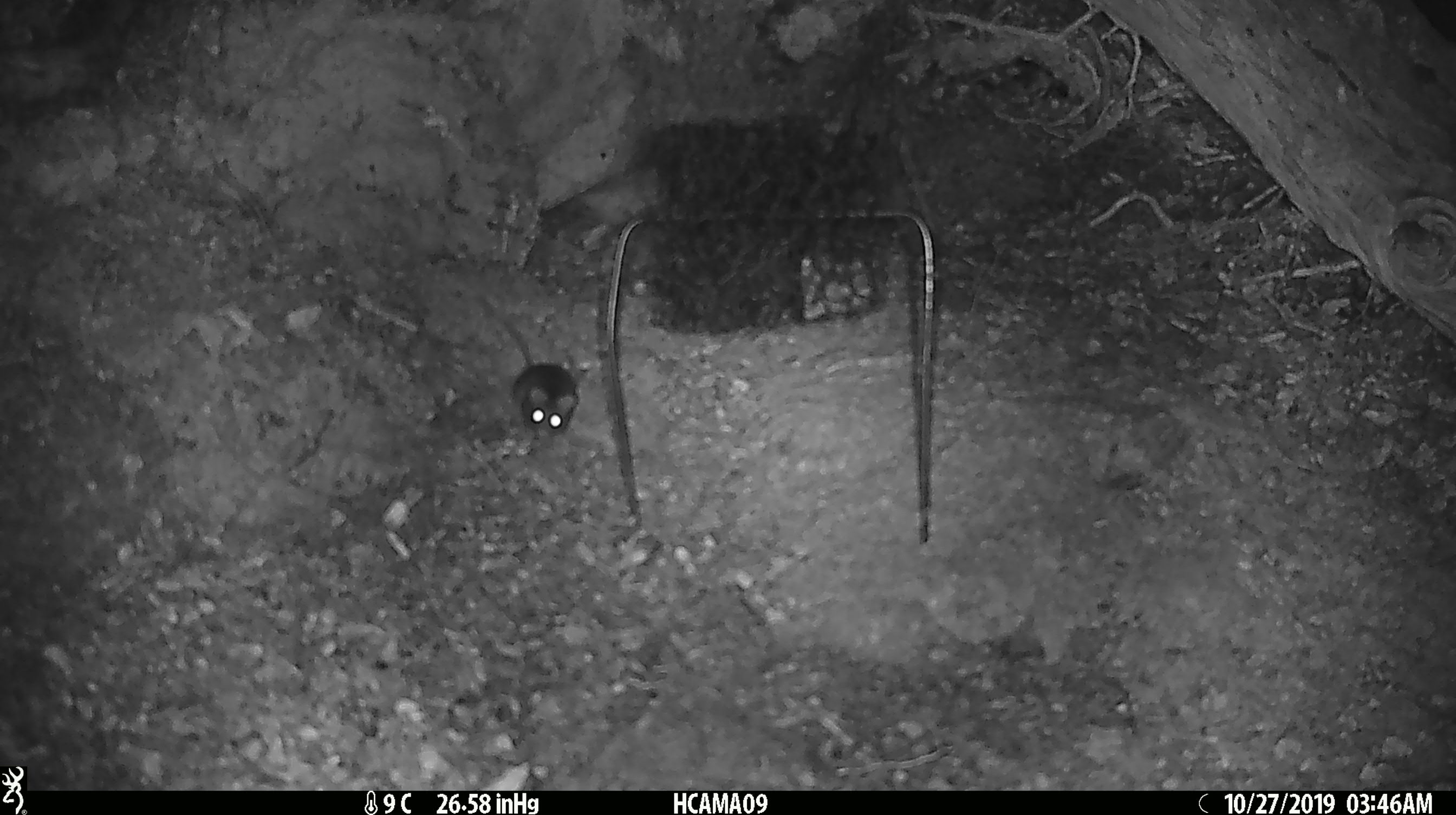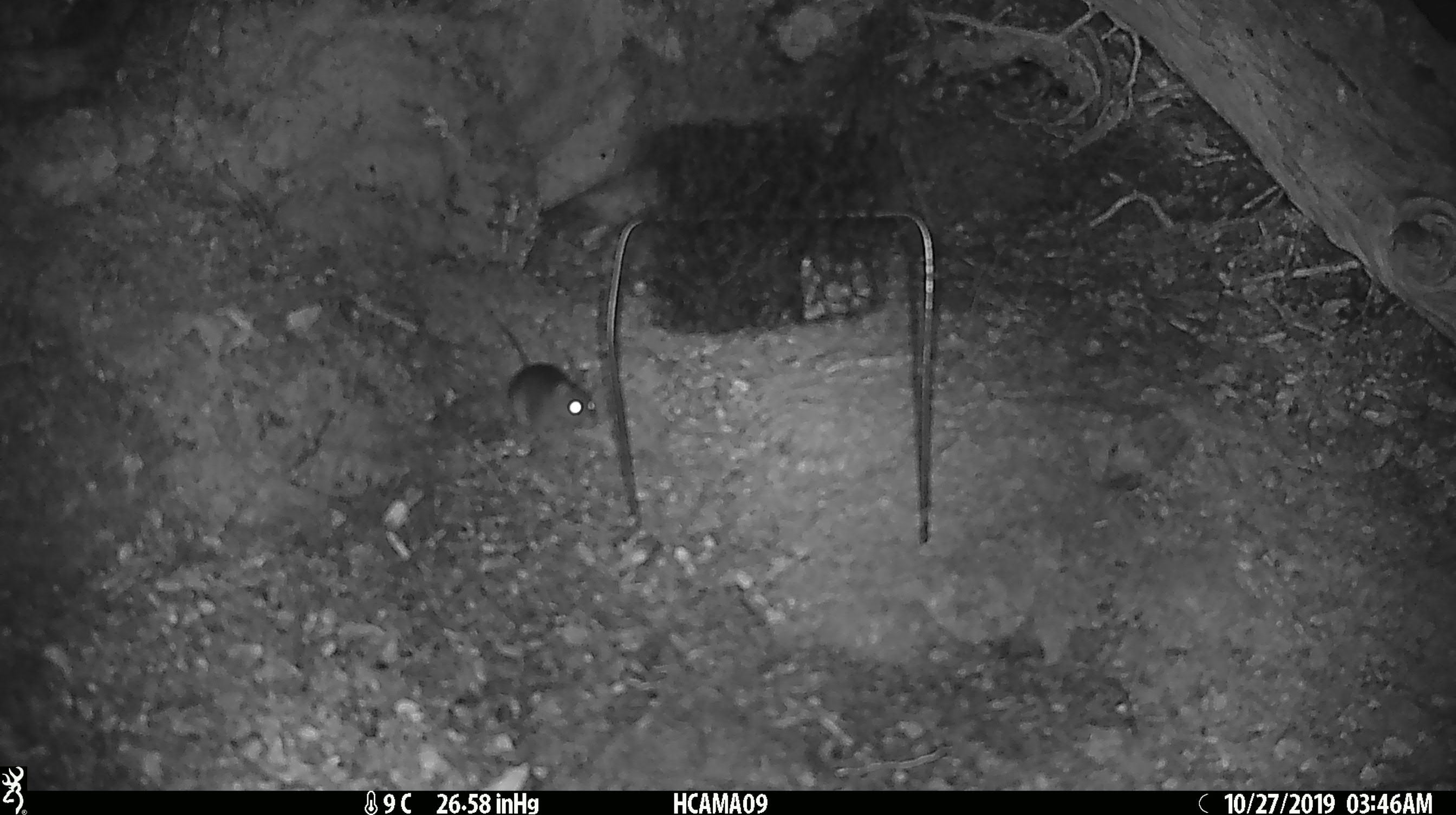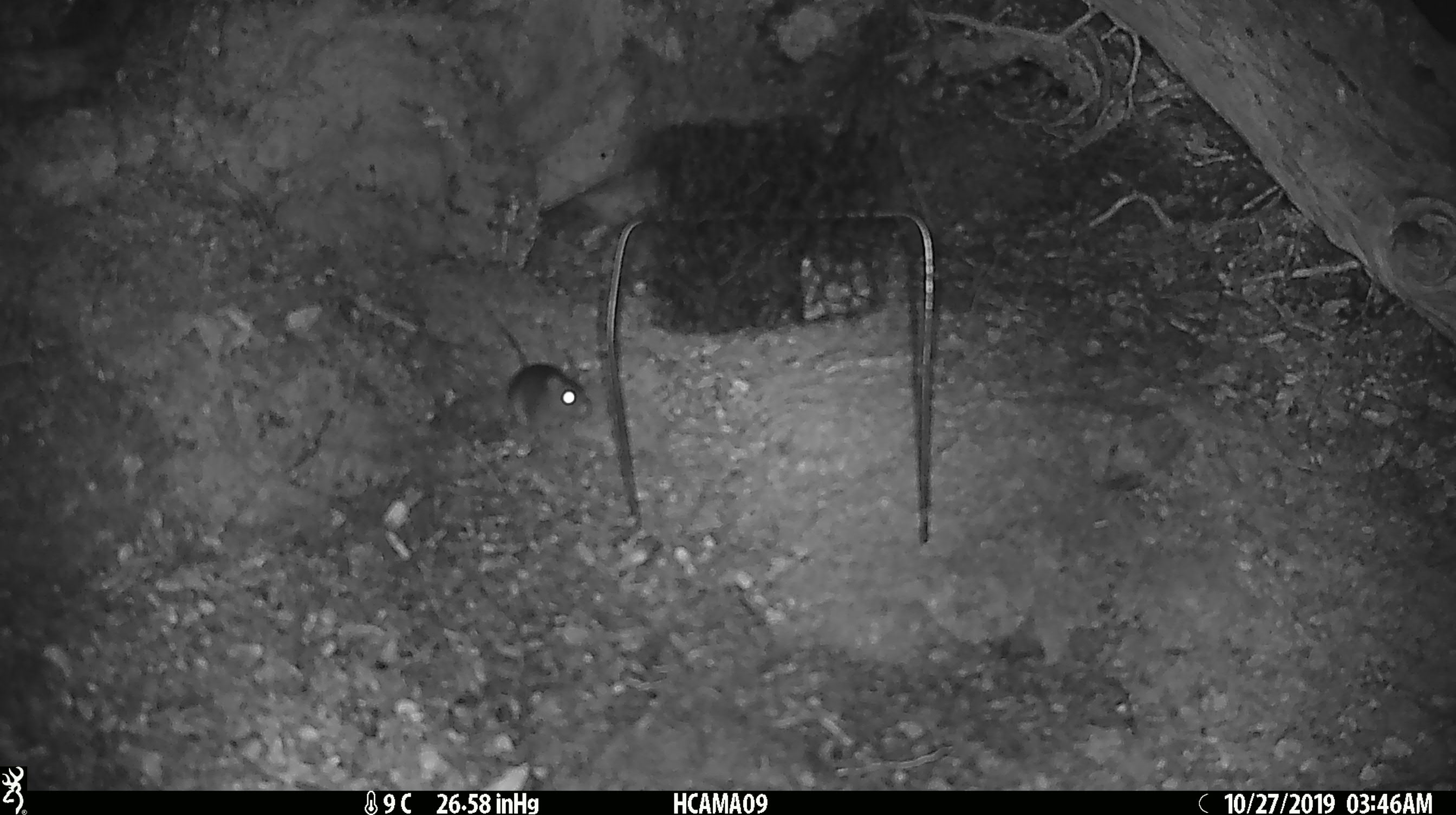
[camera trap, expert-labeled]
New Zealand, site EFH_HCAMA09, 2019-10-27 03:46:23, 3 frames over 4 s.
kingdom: Animalia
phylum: Chordata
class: Mammalia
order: Rodentia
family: Muridae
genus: Mus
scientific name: Mus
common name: mouse